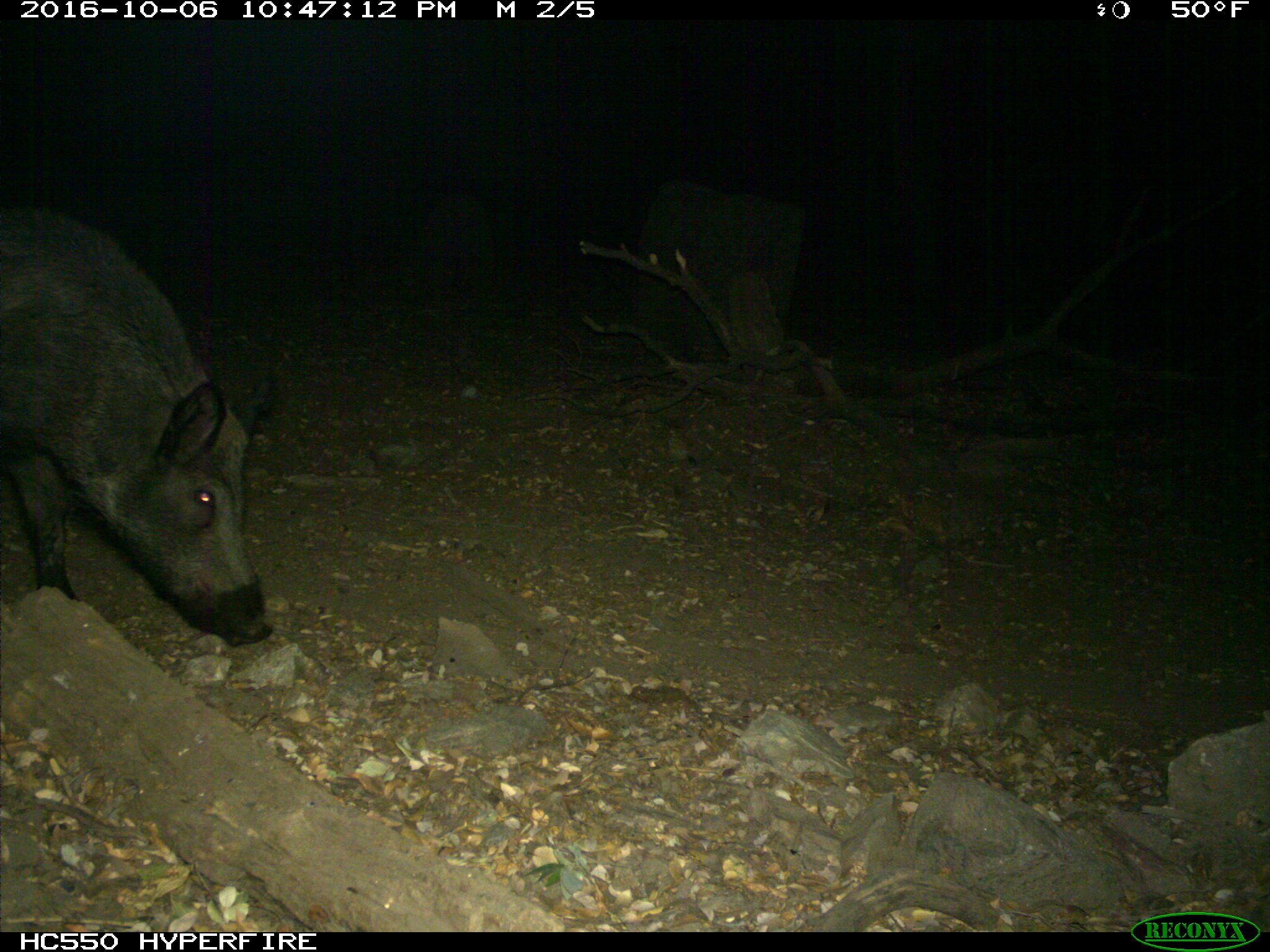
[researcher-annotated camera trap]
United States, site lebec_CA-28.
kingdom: Animalia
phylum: Chordata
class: Mammalia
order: Artiodactyla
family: Suidae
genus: Sus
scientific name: Sus scrofa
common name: wild boar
Sus scrofa (wild boar).